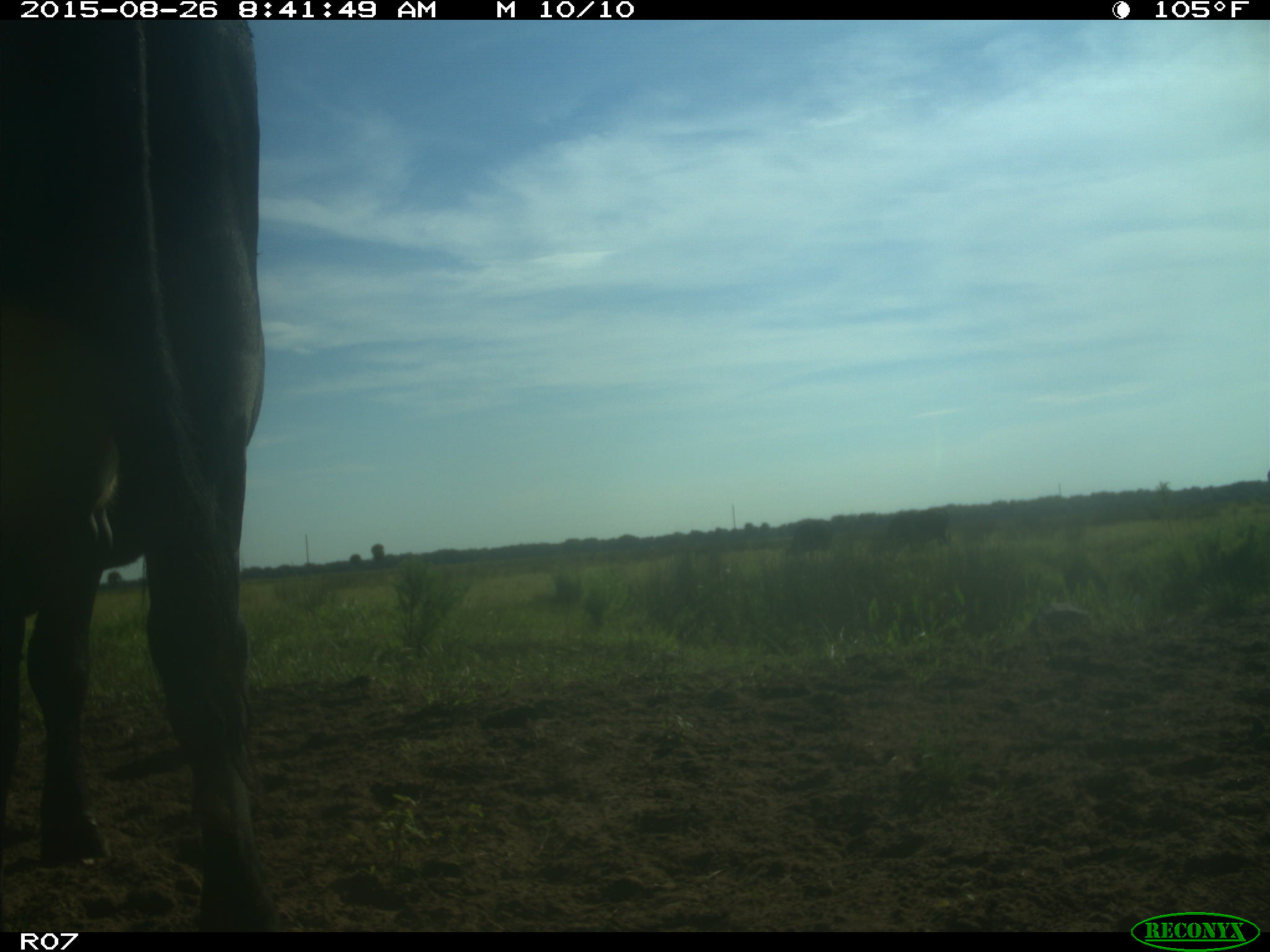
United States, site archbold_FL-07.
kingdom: Animalia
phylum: Chordata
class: Mammalia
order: Artiodactyla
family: Bovidae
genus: Bos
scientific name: Bos taurus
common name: domestic cow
Bos taurus (domestic cow).